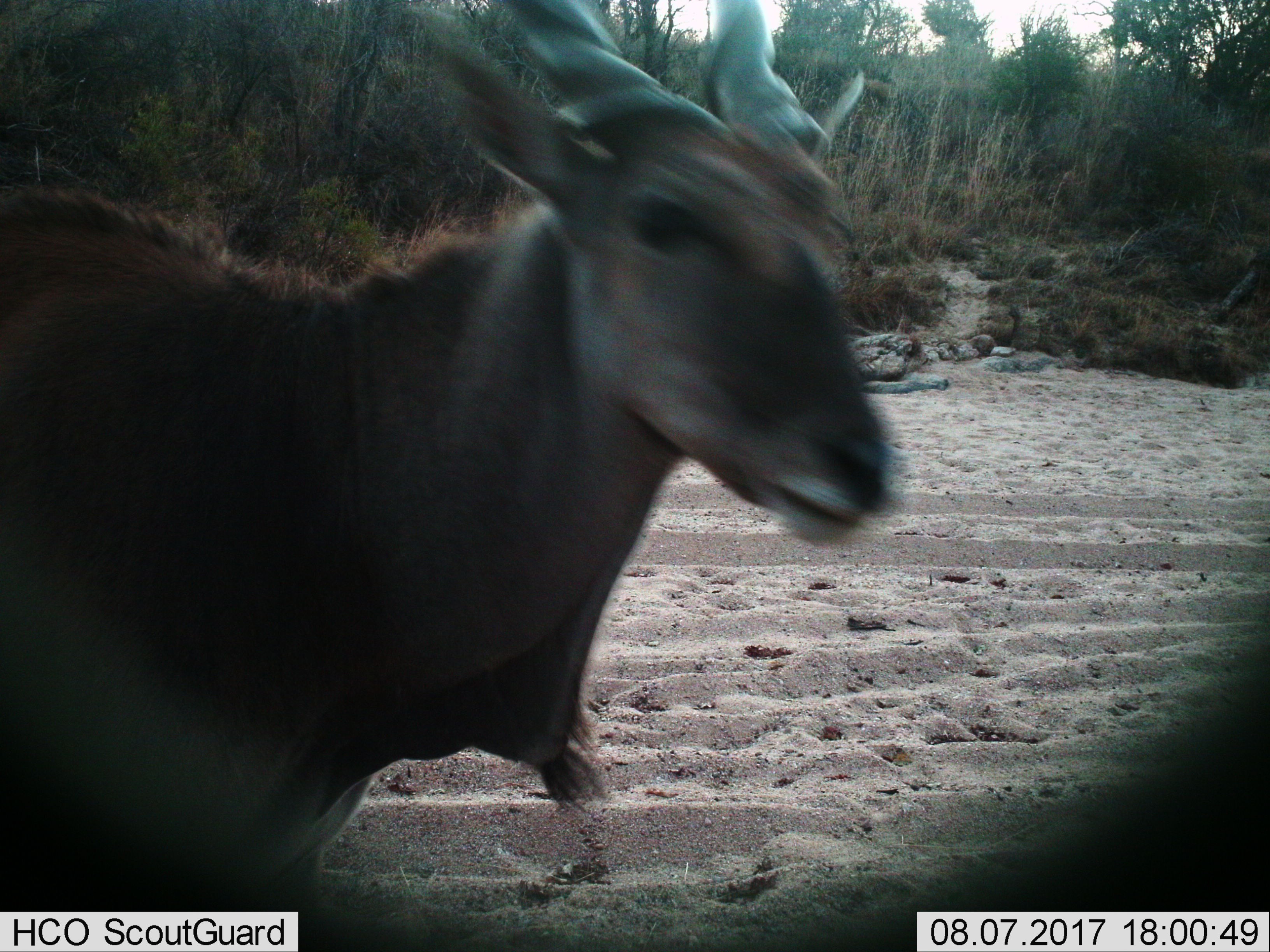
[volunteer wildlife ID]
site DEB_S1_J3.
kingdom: Animalia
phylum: Chordata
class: Mammalia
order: Artiodactyla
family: Bovidae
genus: Tragelaphus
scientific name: Tragelaphus oryx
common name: eland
Eland (Tragelaphus oryx), count 1. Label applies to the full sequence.